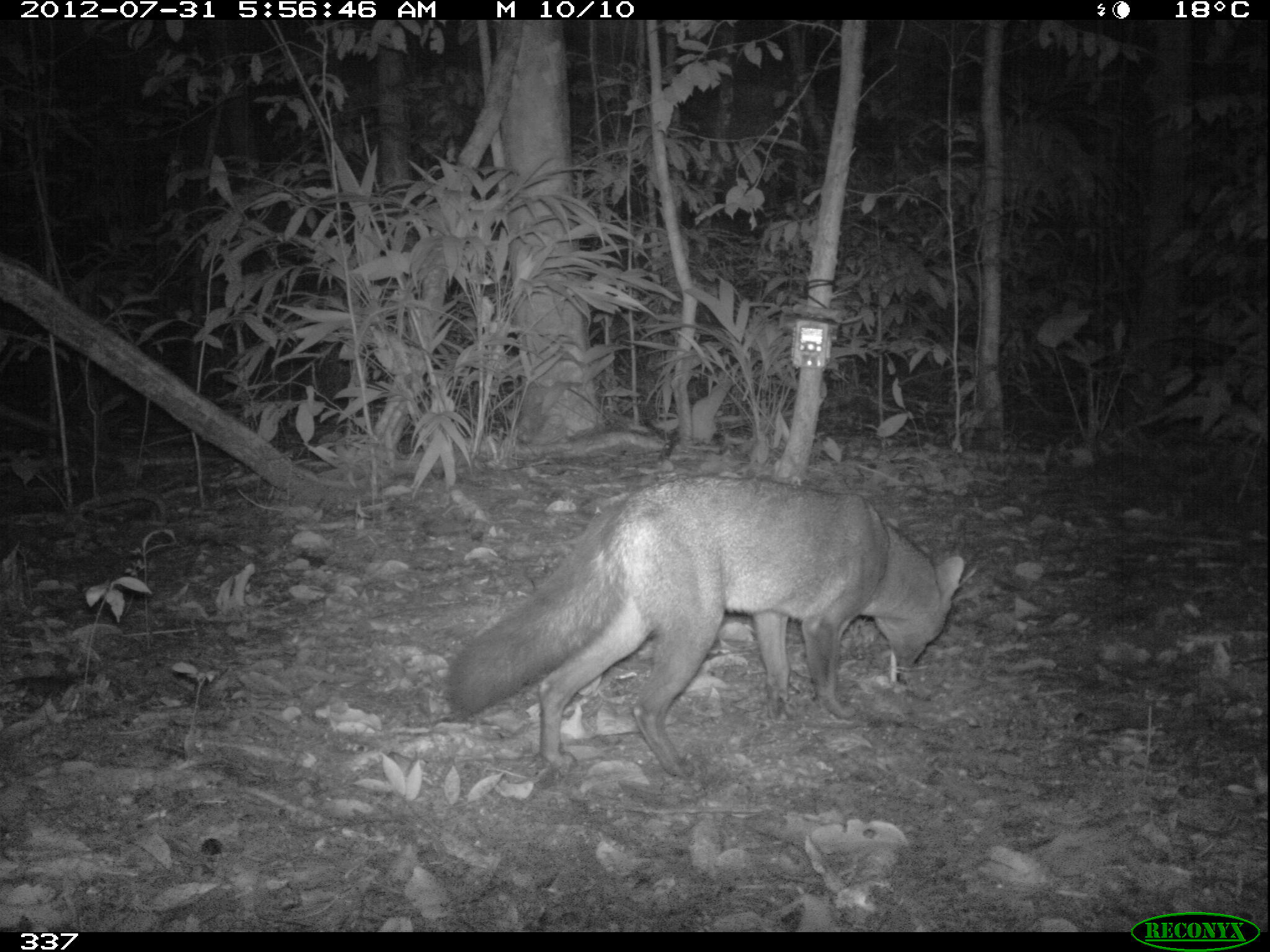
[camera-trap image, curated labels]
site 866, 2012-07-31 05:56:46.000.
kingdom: Animalia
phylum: Chordata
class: Mammalia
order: Carnivora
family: Canidae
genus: Canis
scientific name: Canis familiaris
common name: domestic dog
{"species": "Canis familiaris (domestic dog)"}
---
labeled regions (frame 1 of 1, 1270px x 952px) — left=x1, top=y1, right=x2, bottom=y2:
canis familiaris: left=446, top=472, right=966, bottom=782